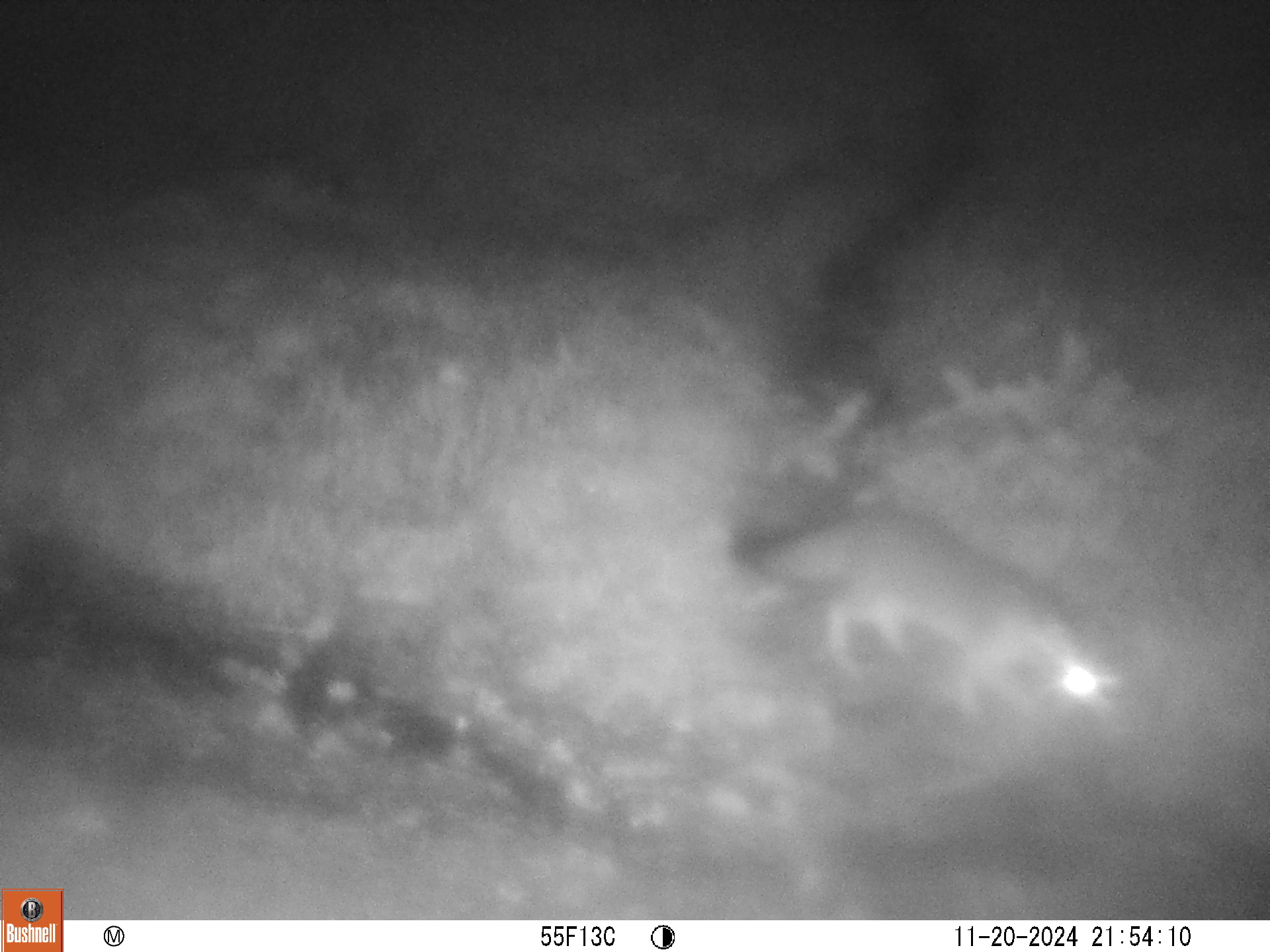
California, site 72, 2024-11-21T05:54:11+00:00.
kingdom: Animalia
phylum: Chordata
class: Mammalia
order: Carnivora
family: Canidae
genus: Urocyon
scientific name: Urocyon cinereoargenteus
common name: gray fox